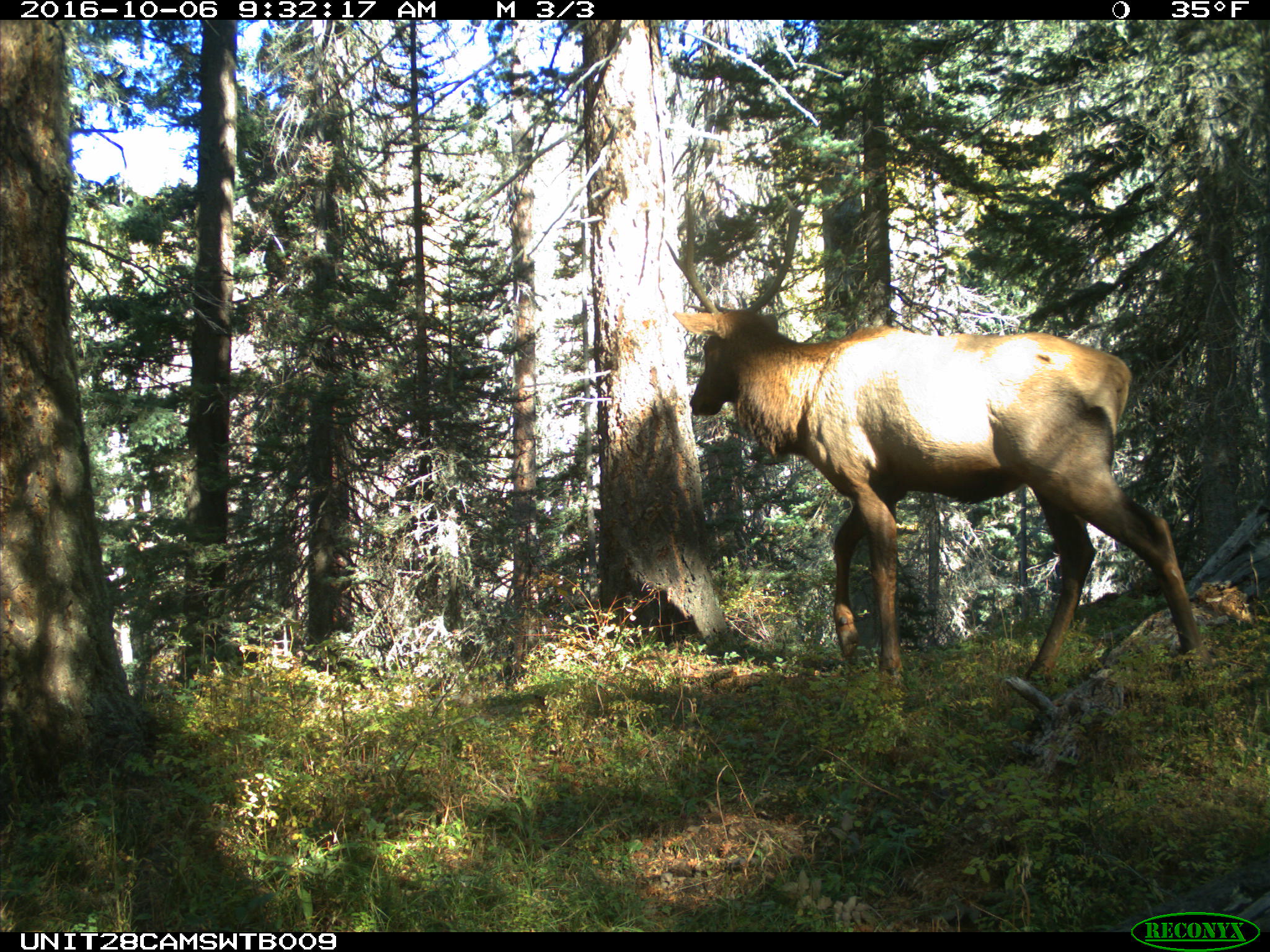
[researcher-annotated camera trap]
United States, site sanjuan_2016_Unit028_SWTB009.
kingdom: Animalia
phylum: Chordata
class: Mammalia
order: Artiodactyla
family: Cervidae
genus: Cervus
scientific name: Cervus elaphus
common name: red deer